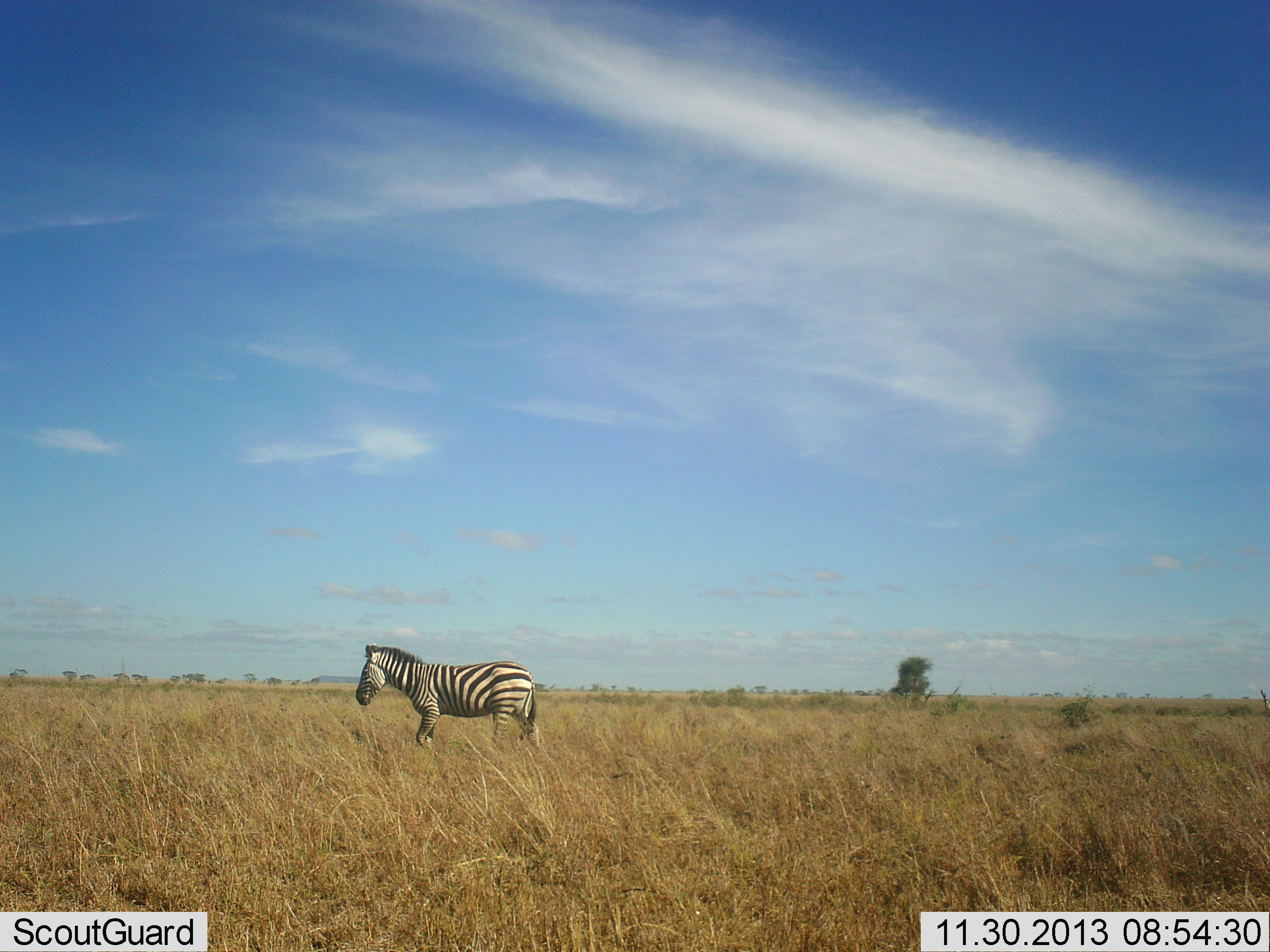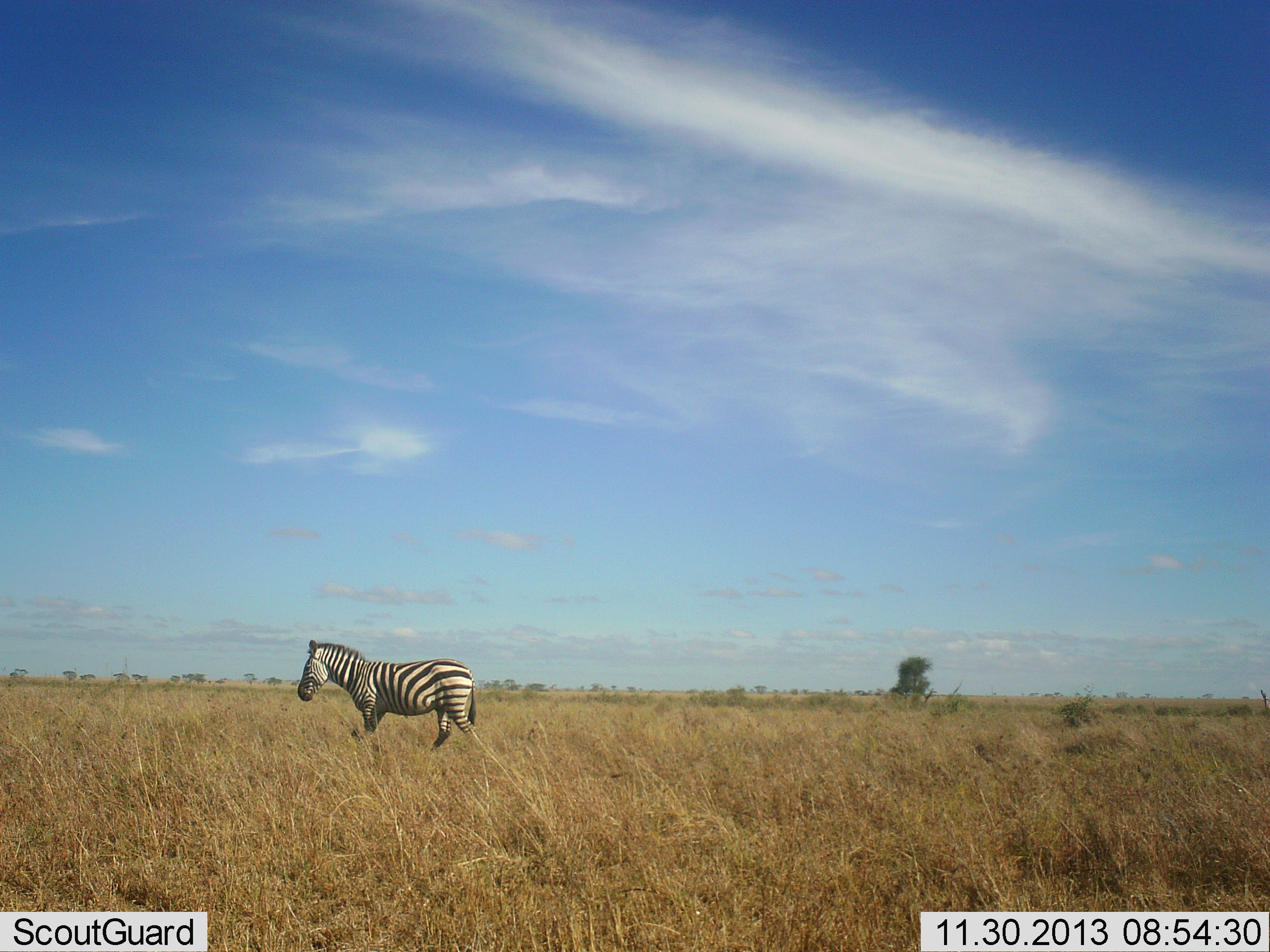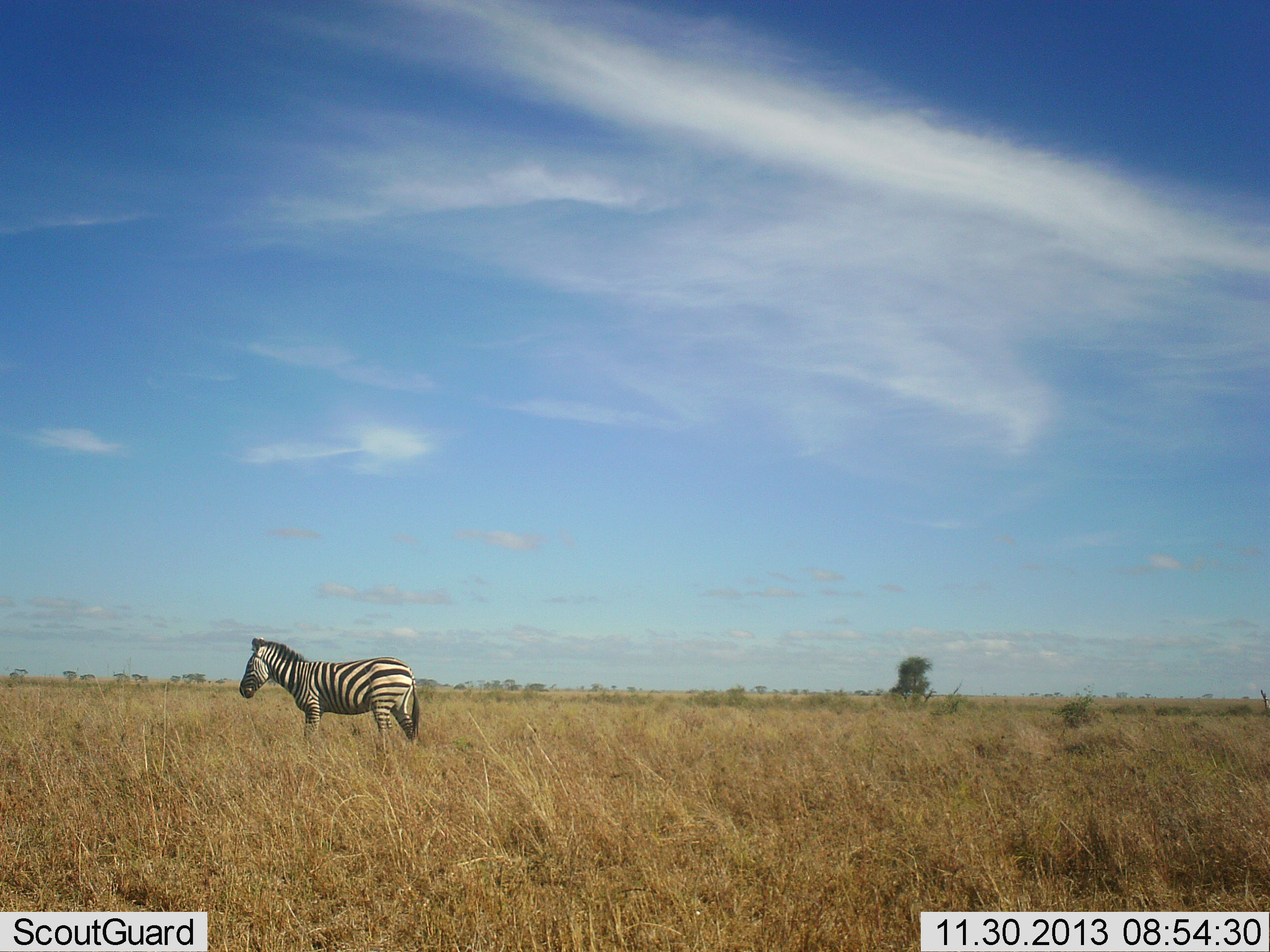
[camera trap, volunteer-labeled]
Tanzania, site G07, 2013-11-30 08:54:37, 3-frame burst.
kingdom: Animalia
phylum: Chordata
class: Mammalia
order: Perissodactyla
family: Equidae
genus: Equus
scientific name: Equus quagga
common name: plains zebra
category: zebra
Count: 1.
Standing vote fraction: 5%.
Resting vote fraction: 1%.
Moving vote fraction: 95%.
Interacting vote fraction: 0%.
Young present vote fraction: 0%.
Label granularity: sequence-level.